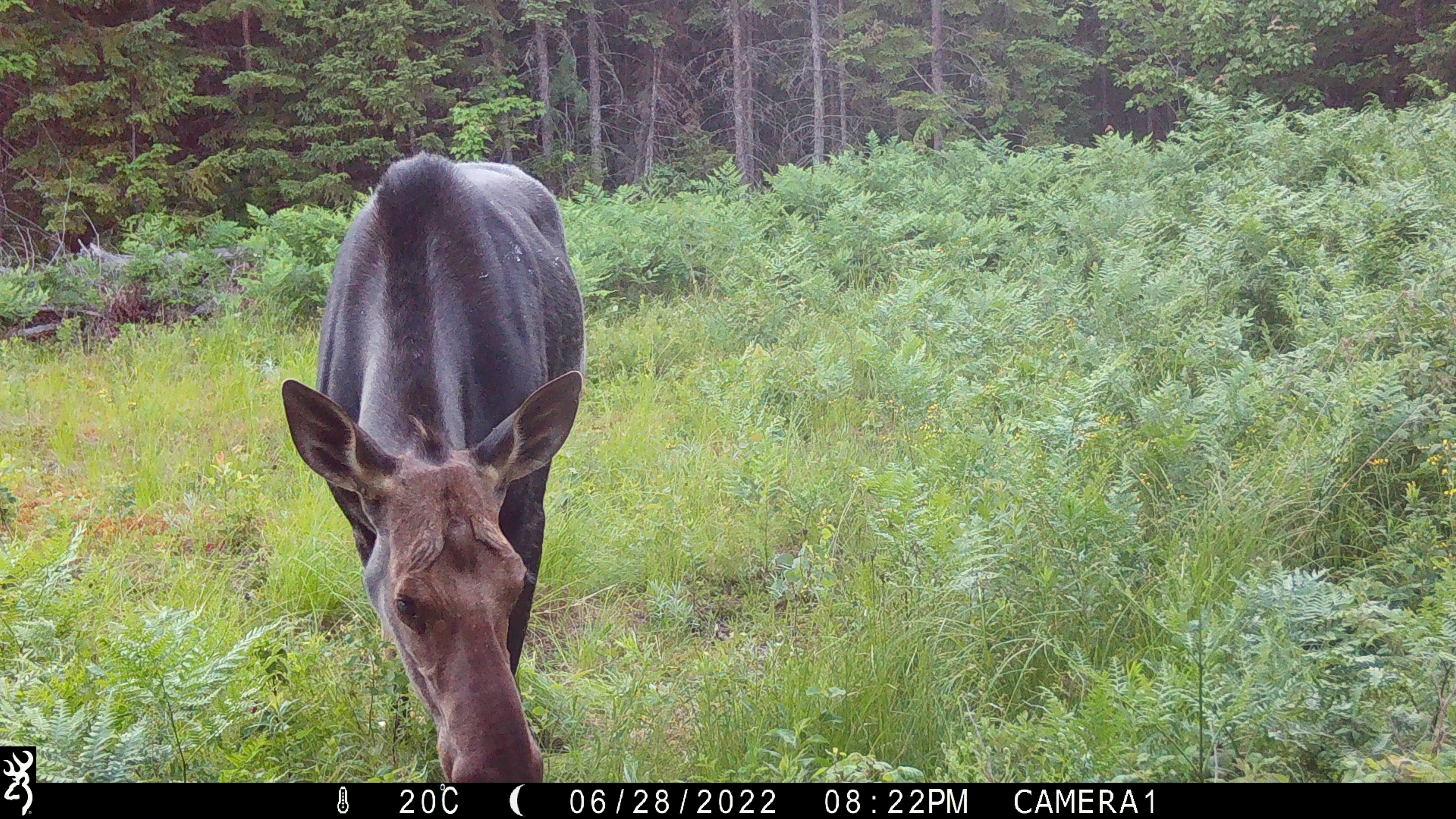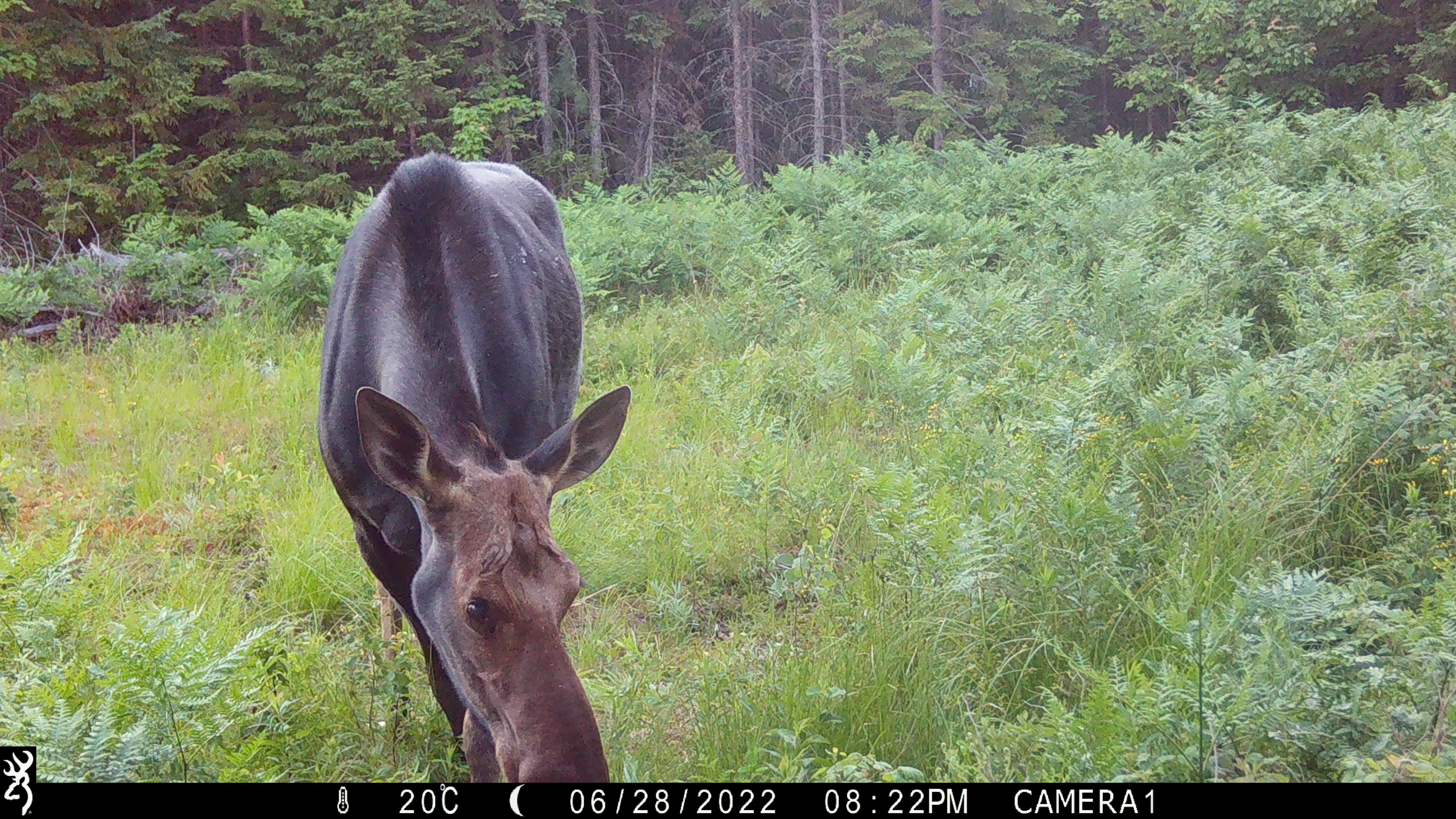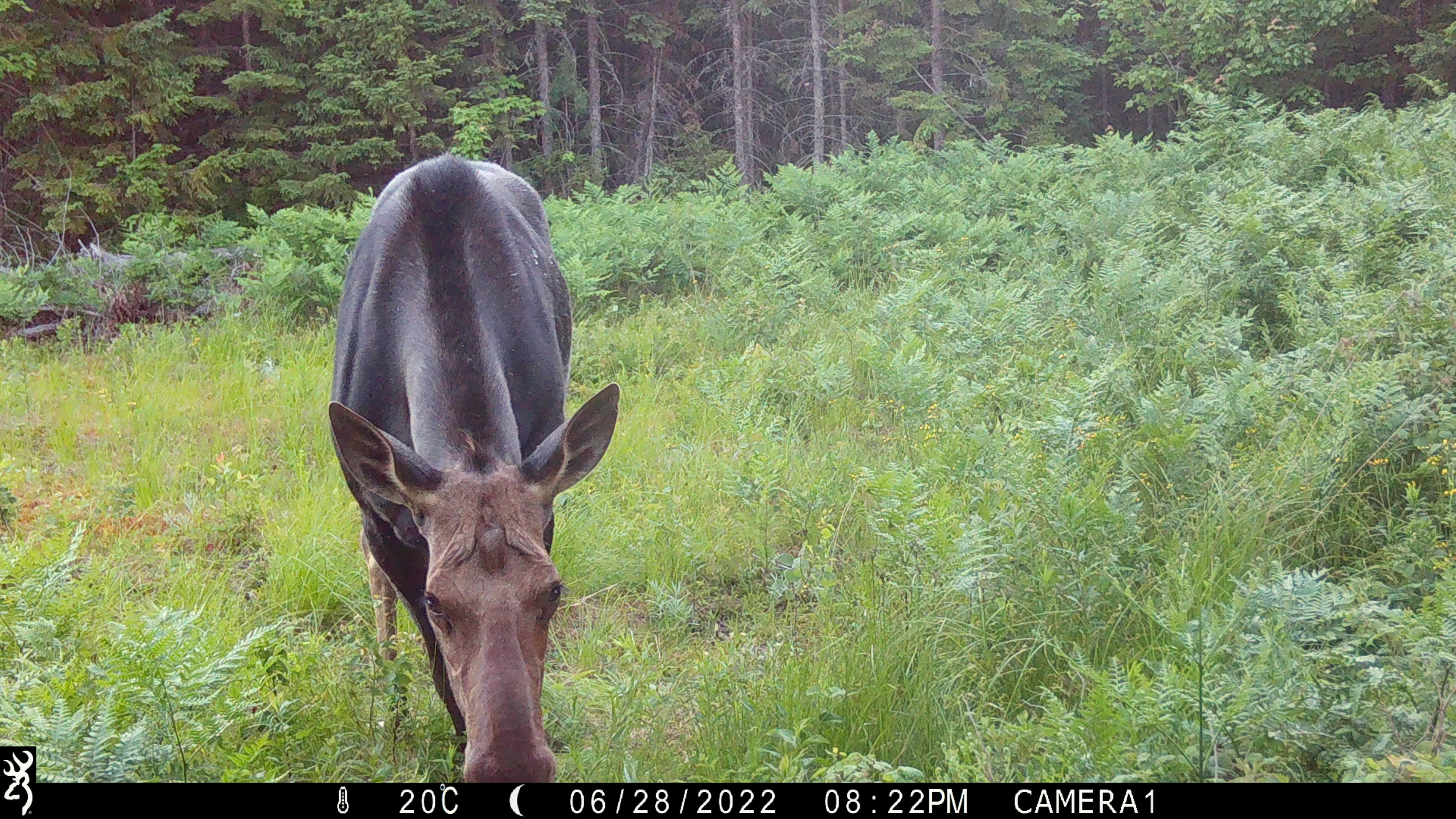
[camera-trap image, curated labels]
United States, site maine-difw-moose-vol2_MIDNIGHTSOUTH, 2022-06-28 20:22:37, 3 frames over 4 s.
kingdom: Animalia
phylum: Chordata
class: Mammalia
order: Artiodactyla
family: Cervidae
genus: Alces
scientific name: Alces alces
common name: moose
Moose (Alces alces).